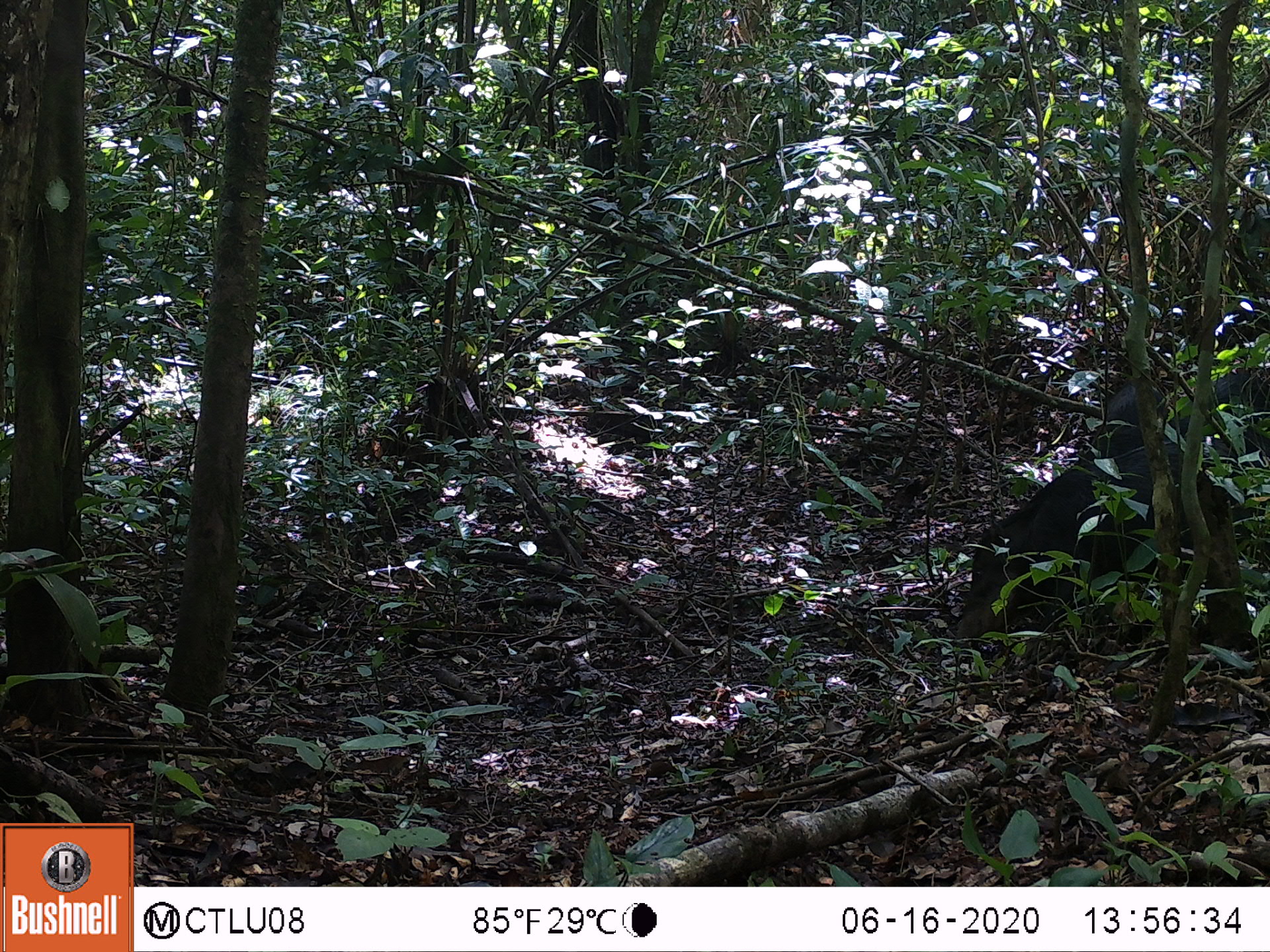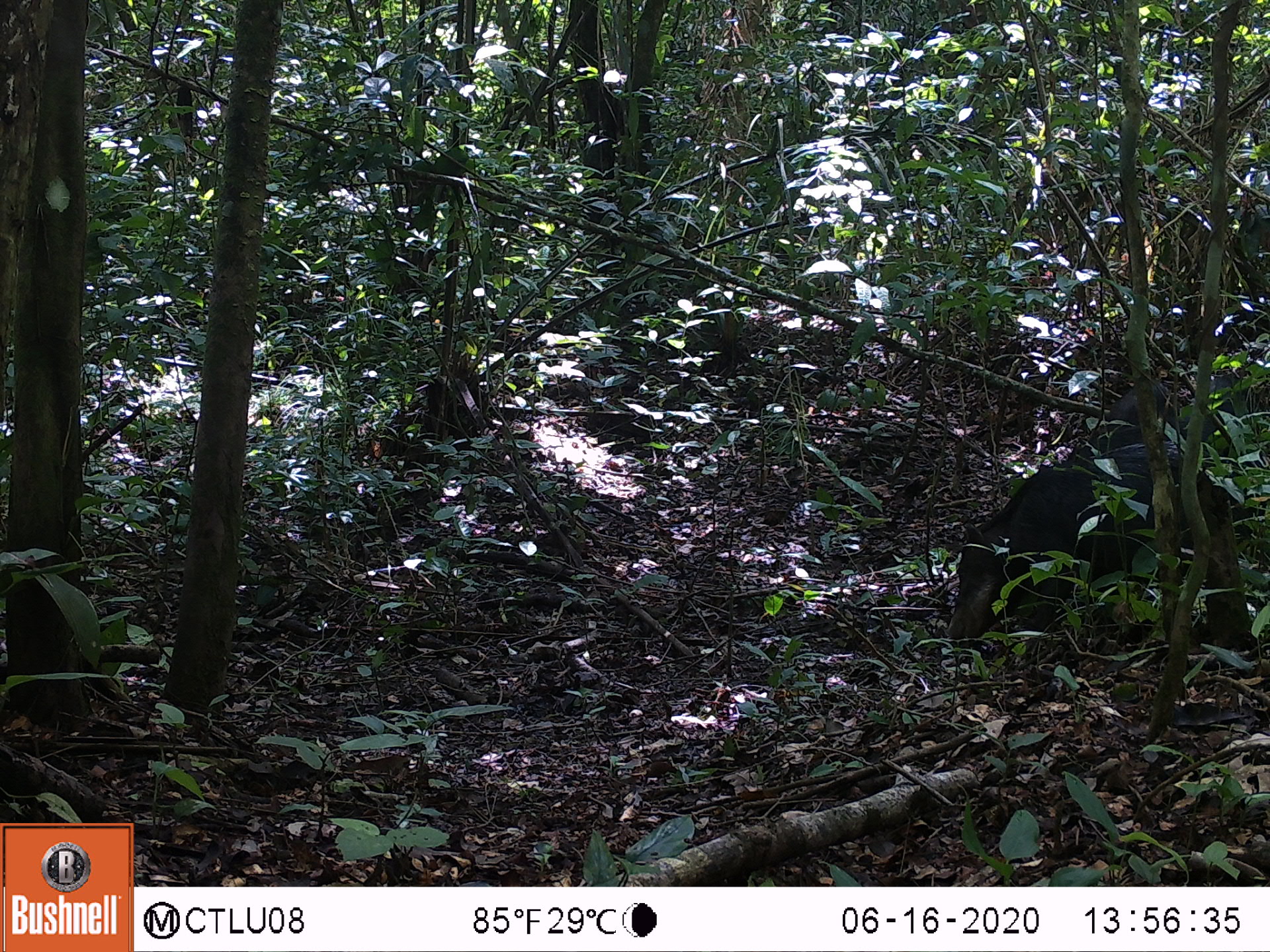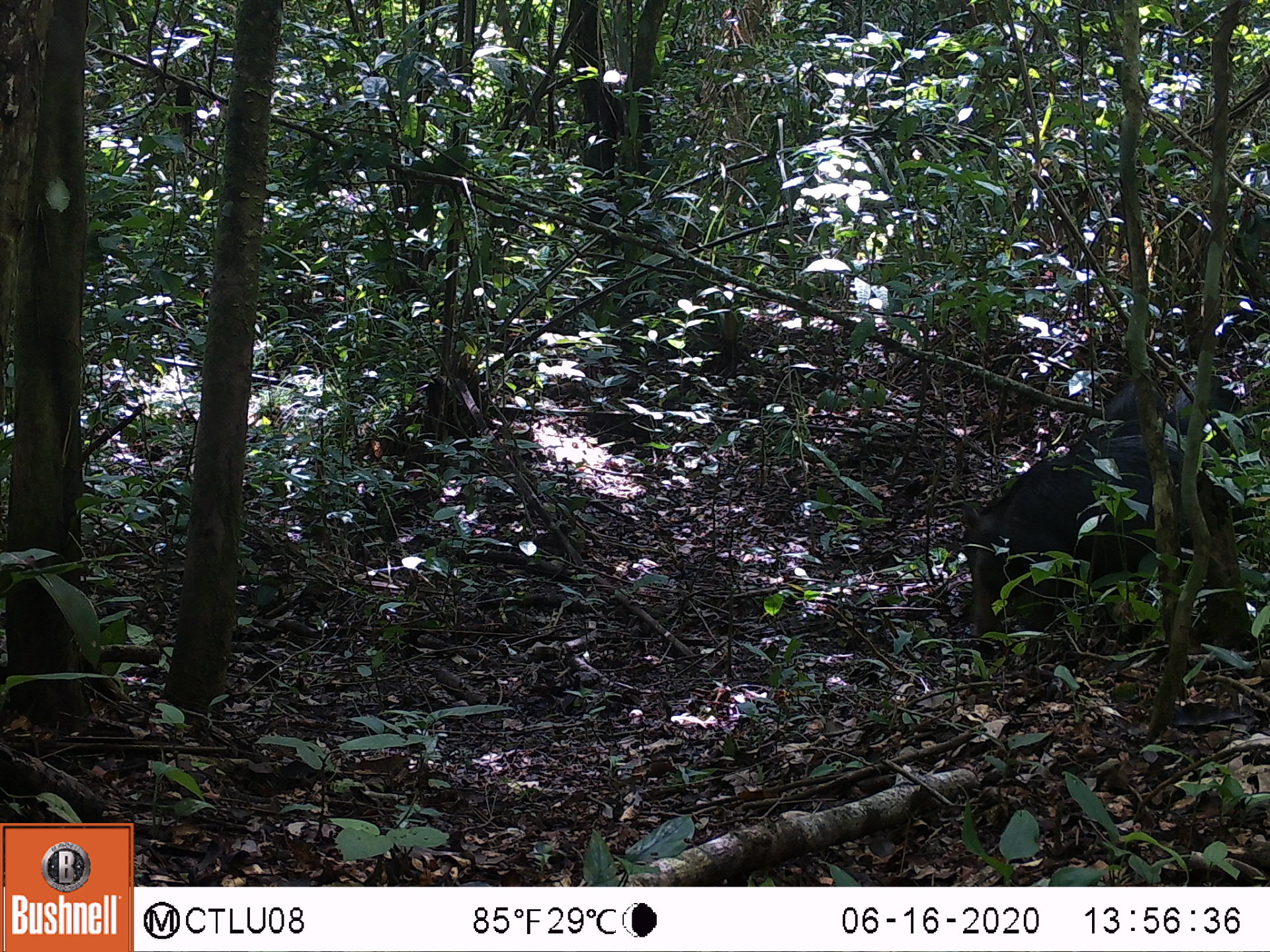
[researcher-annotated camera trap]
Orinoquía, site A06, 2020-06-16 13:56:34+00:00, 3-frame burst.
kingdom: Animalia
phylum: Chordata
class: Mammalia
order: Artiodactyla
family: Tayassuidae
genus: Tayassu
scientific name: Tayassu pecari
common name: white-lipped peccary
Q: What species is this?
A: White-lipped peccary (Tayassu pecari).